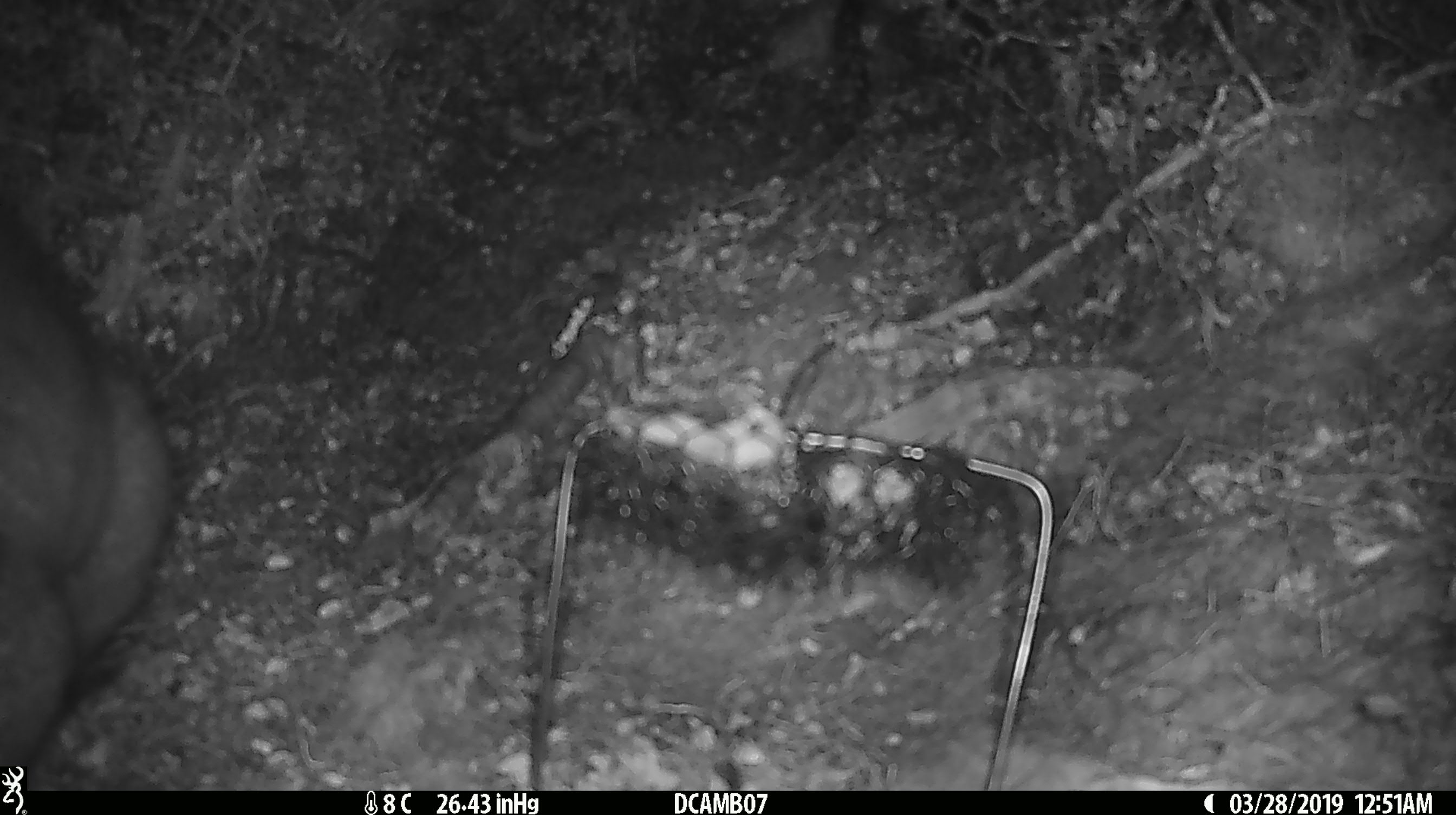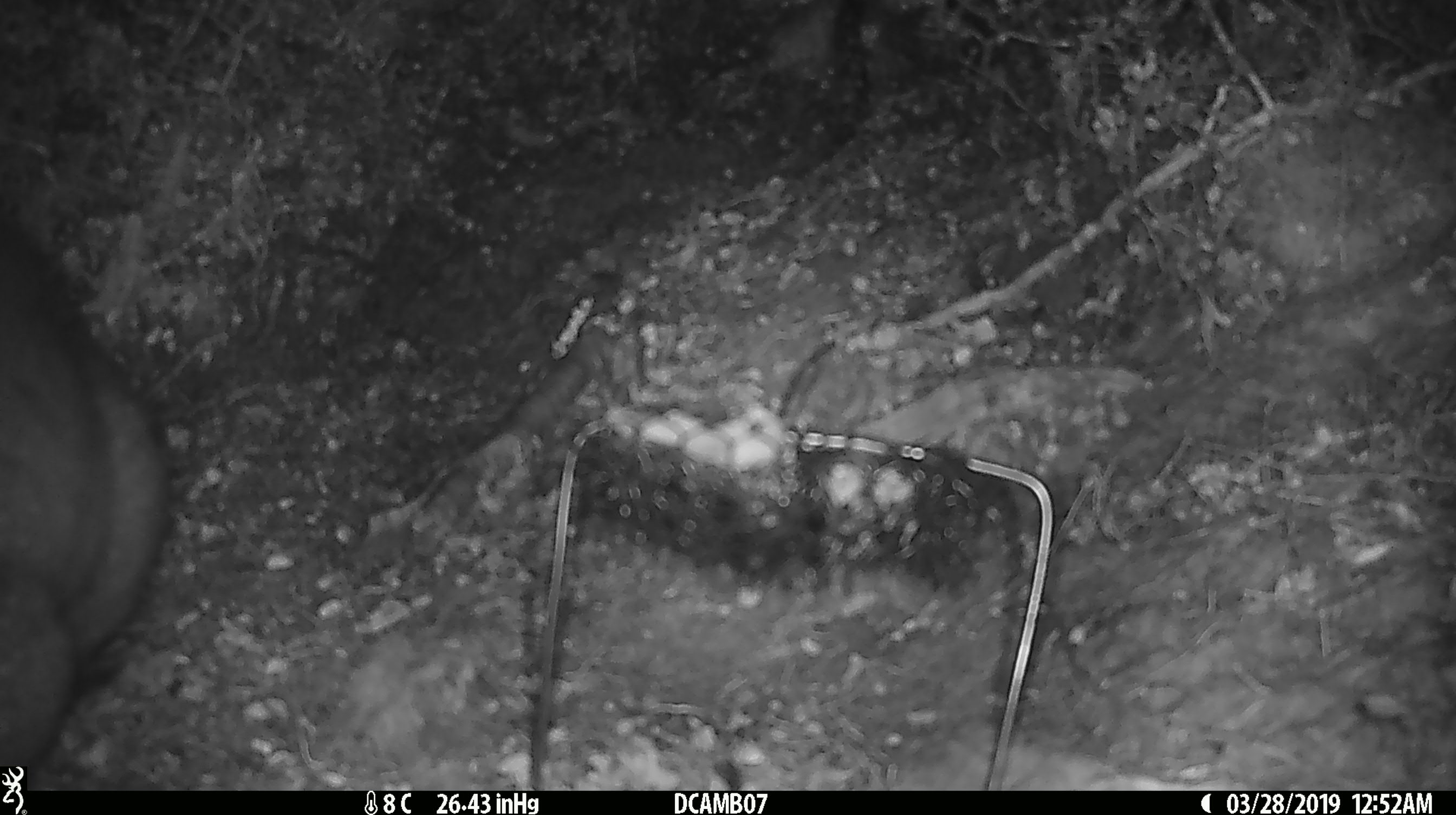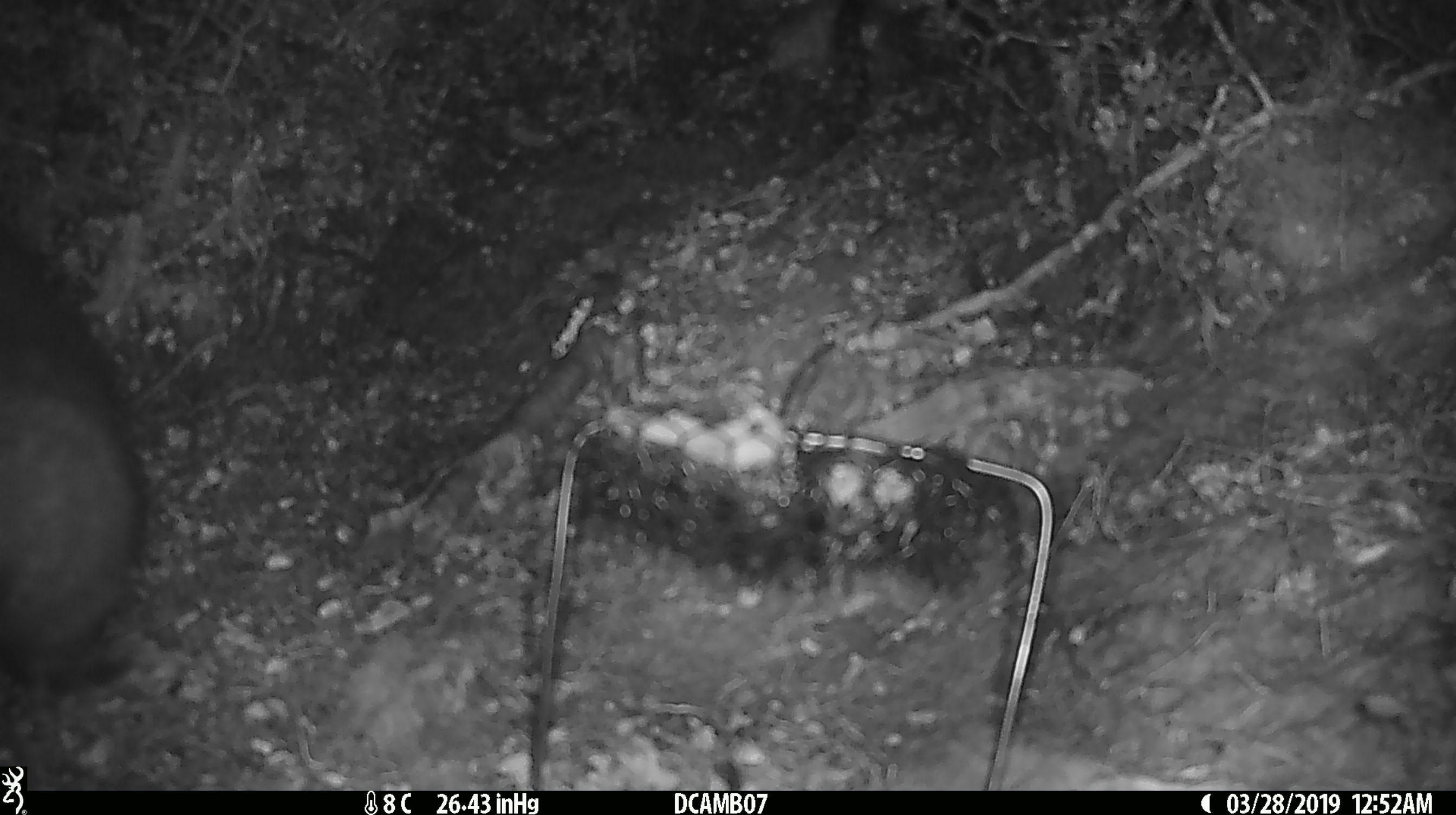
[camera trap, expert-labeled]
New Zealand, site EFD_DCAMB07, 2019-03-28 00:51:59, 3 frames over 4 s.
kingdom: Animalia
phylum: Chordata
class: Mammalia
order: Diprotodontia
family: Phalangeridae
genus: Trichosurus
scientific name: Trichosurus vulpecula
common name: common brushtail possum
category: possum